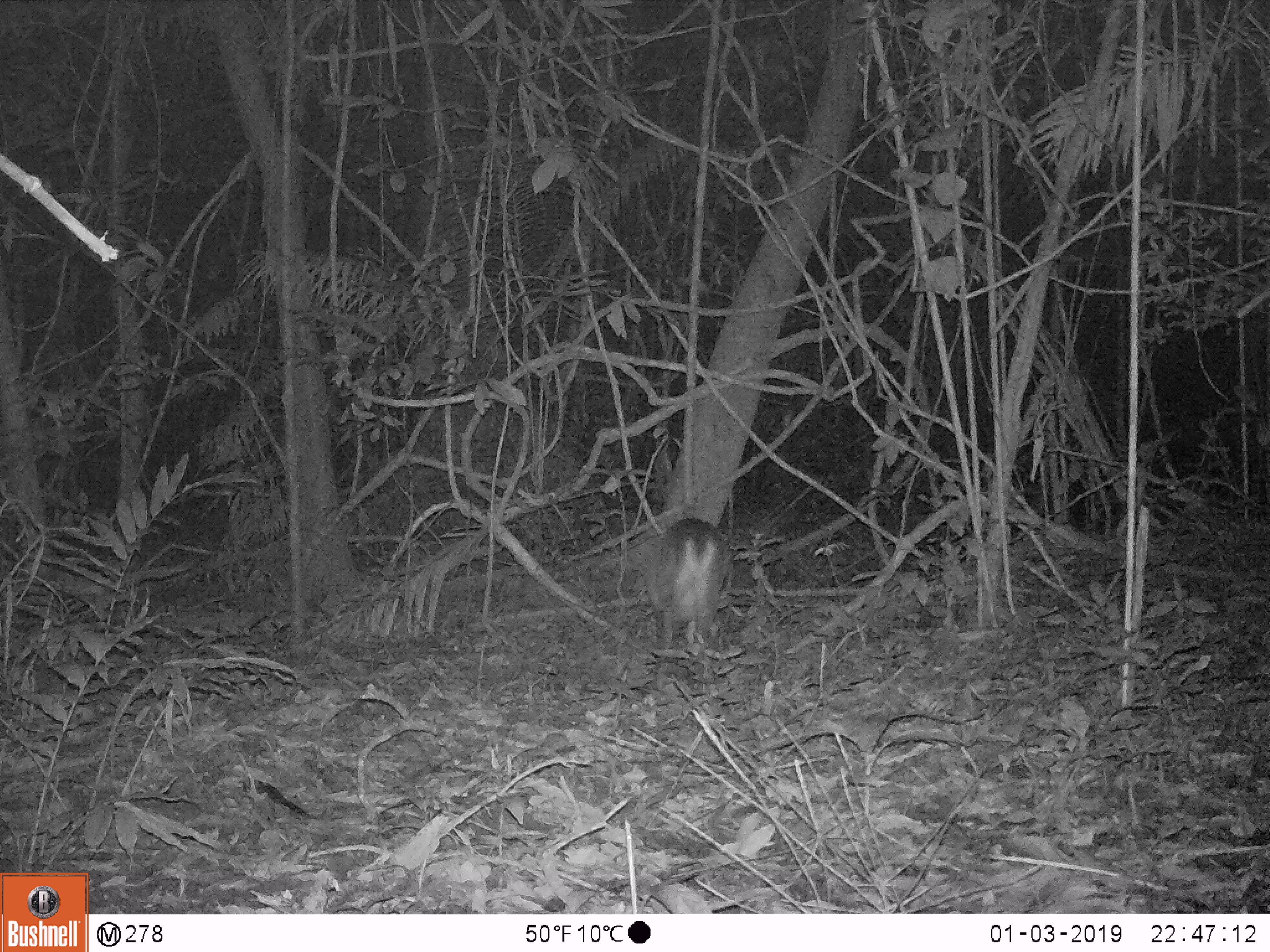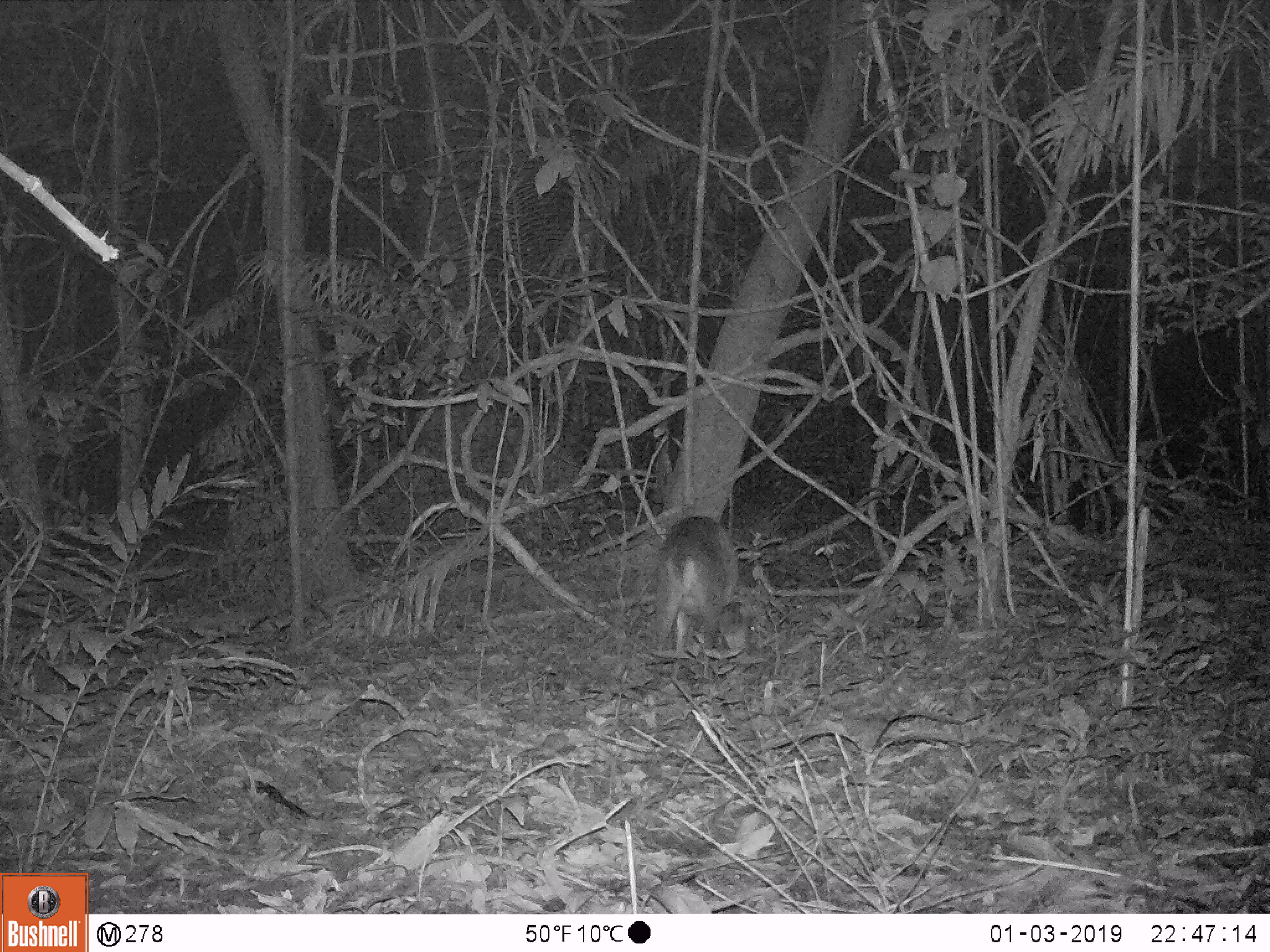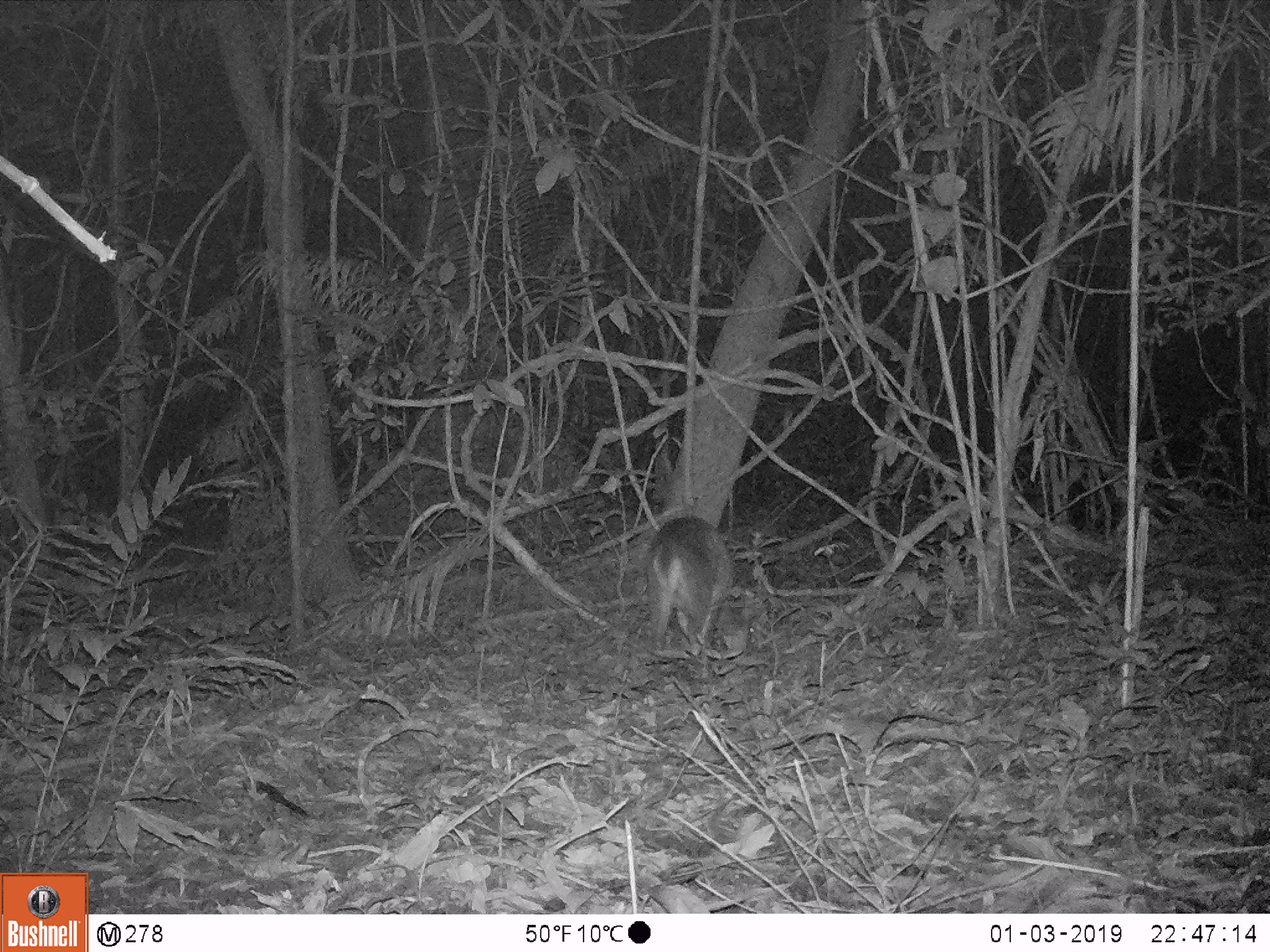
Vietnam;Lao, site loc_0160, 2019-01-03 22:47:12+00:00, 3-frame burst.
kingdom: Animalia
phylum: Chordata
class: Mammalia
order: Artiodactyla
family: Cervidae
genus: Muntiacus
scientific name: Muntiacus vuquangensis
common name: large-antlered muntjac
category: large antlered muntjac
Large antlered muntjac (large-antlered muntjac) (Muntiacus vuquangensis). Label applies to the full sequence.